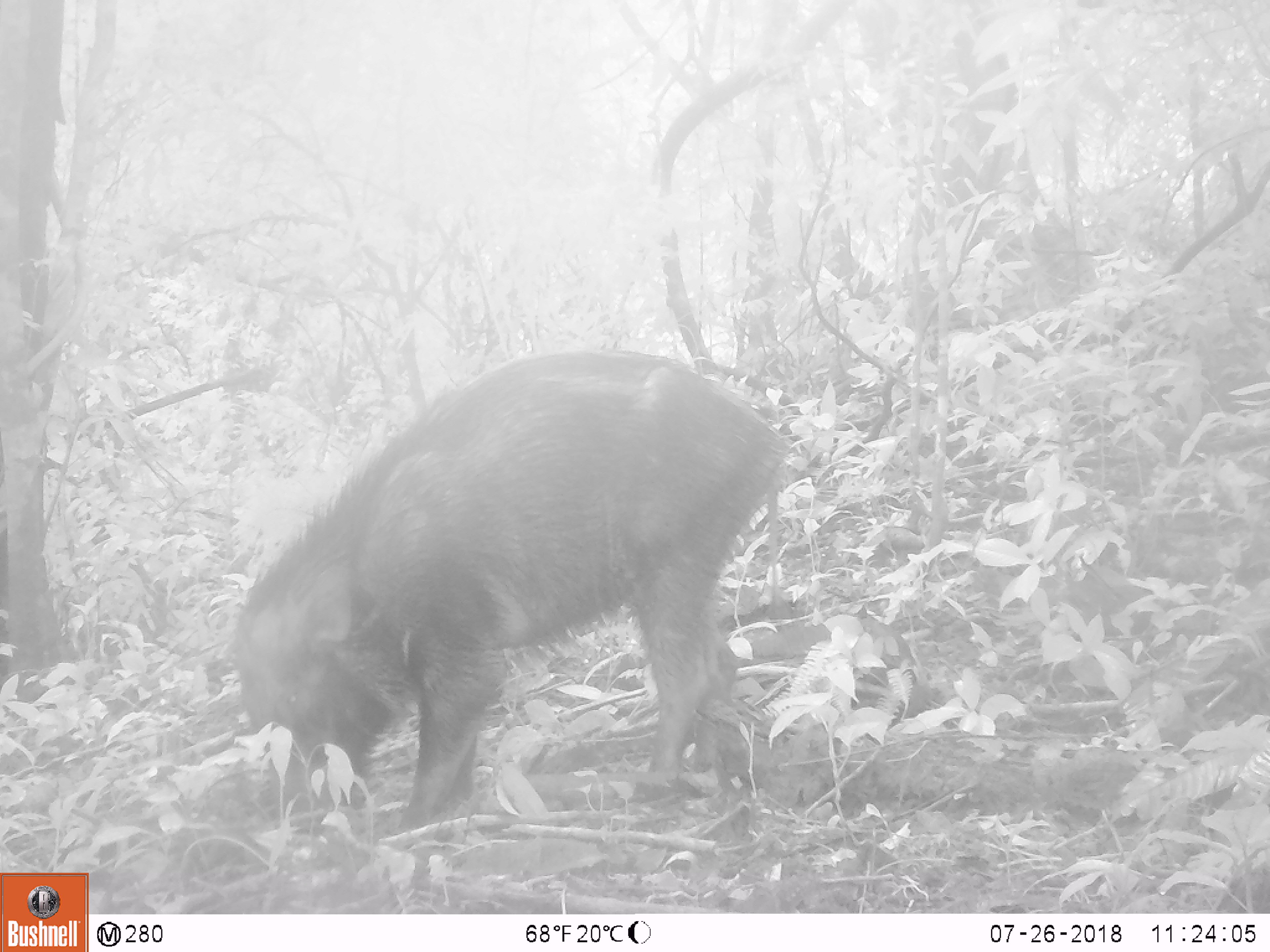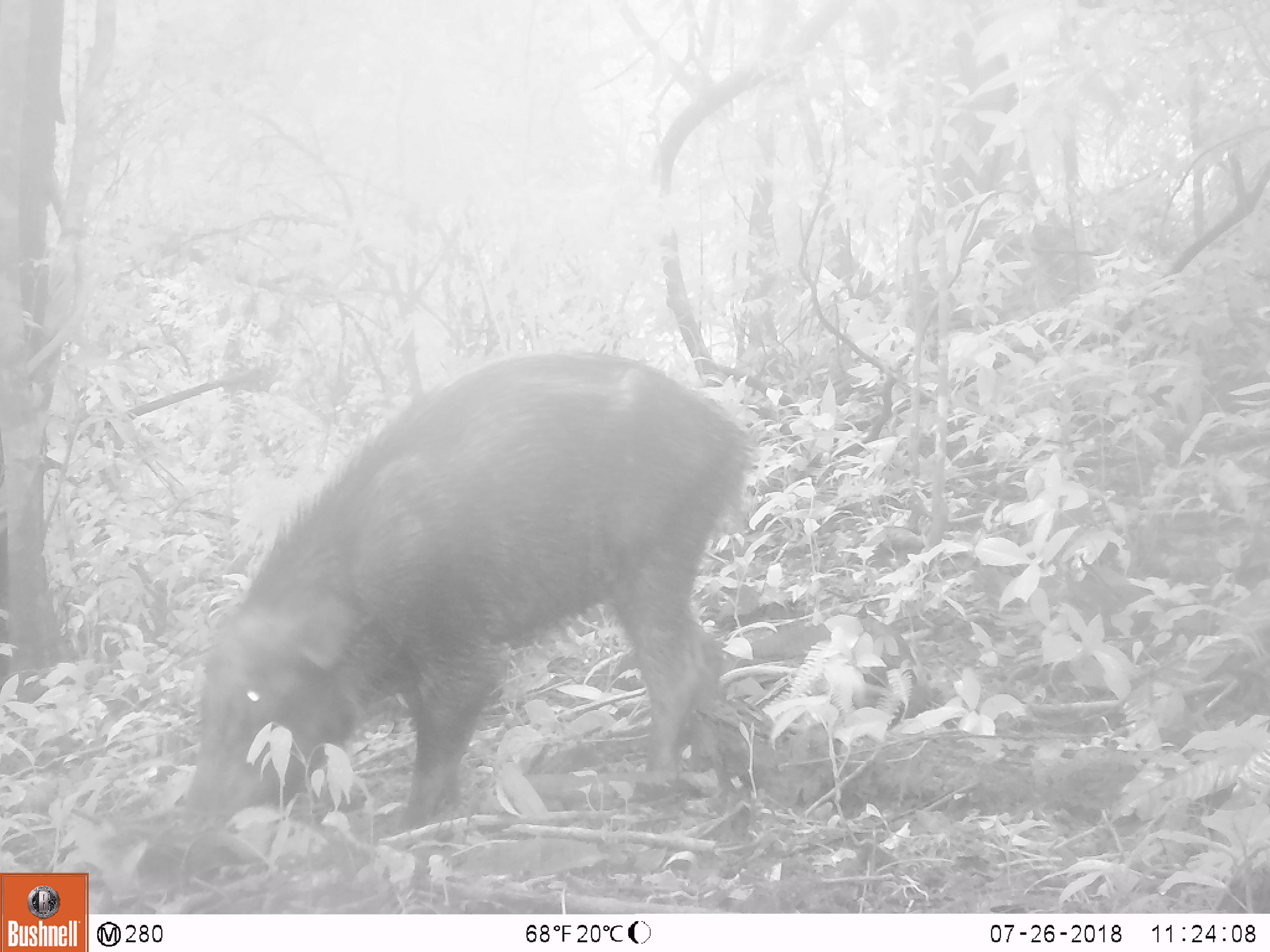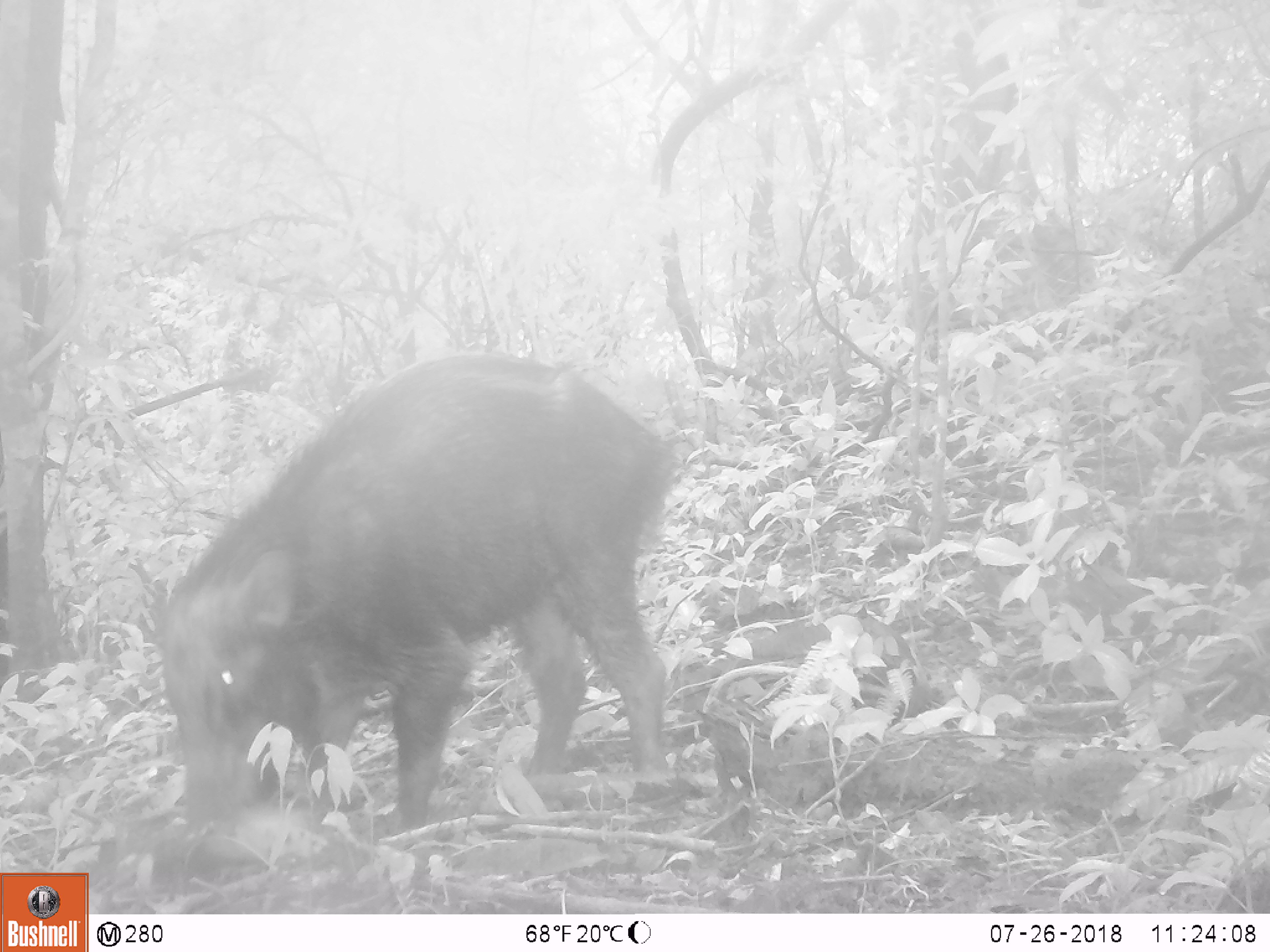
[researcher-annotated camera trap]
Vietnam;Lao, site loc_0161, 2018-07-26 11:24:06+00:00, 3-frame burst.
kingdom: Animalia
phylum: Chordata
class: Mammalia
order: Artiodactyla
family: Suidae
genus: Sus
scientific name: Sus scrofa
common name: eurasian wild pig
Eurasian wild pig (Sus scrofa). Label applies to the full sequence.